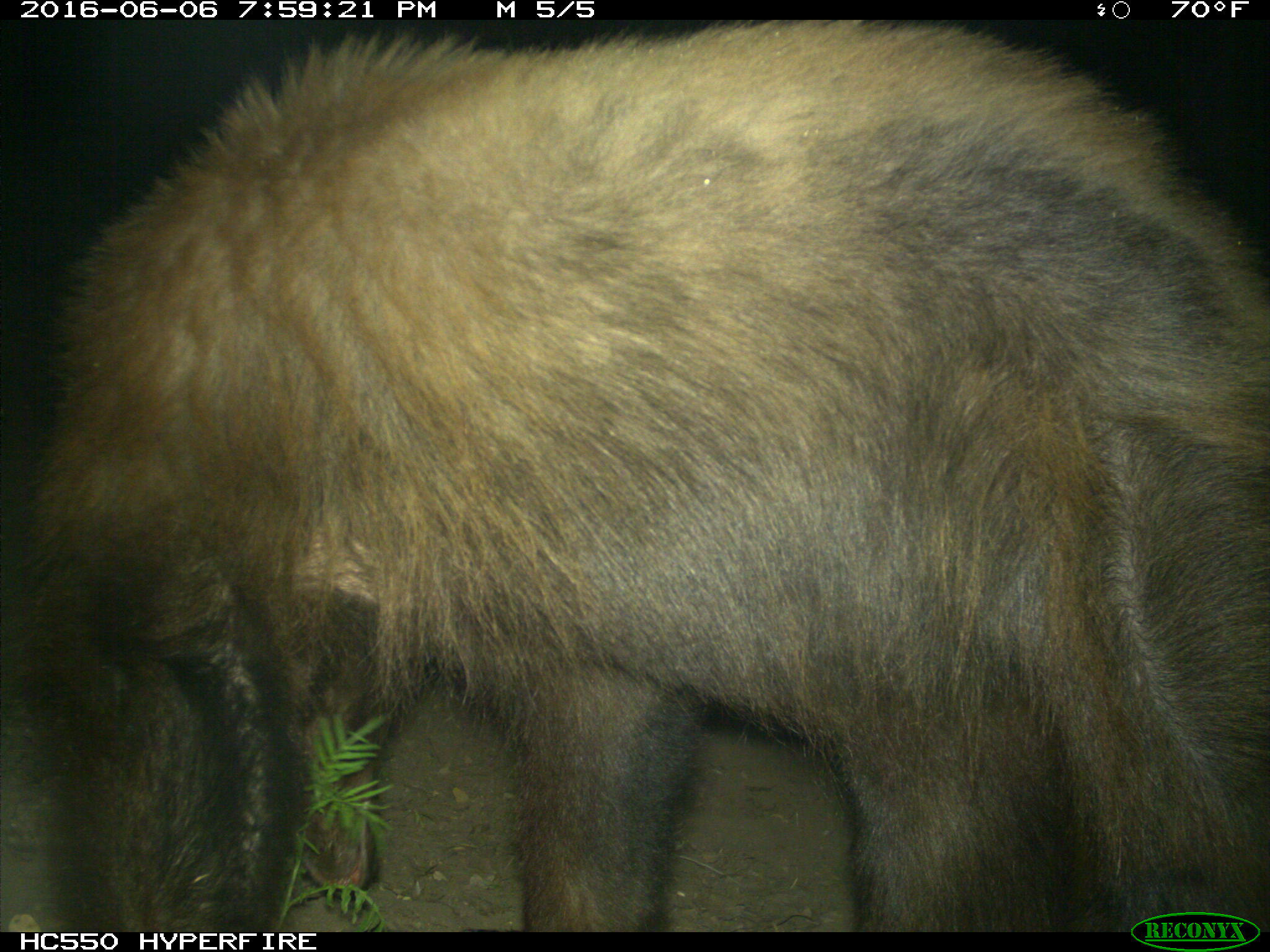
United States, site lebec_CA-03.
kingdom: Animalia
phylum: Chordata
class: Mammalia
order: Carnivora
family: Ursidae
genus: Ursus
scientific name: Ursus americanus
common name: american black bear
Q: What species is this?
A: Ursus americanus (american black bear).